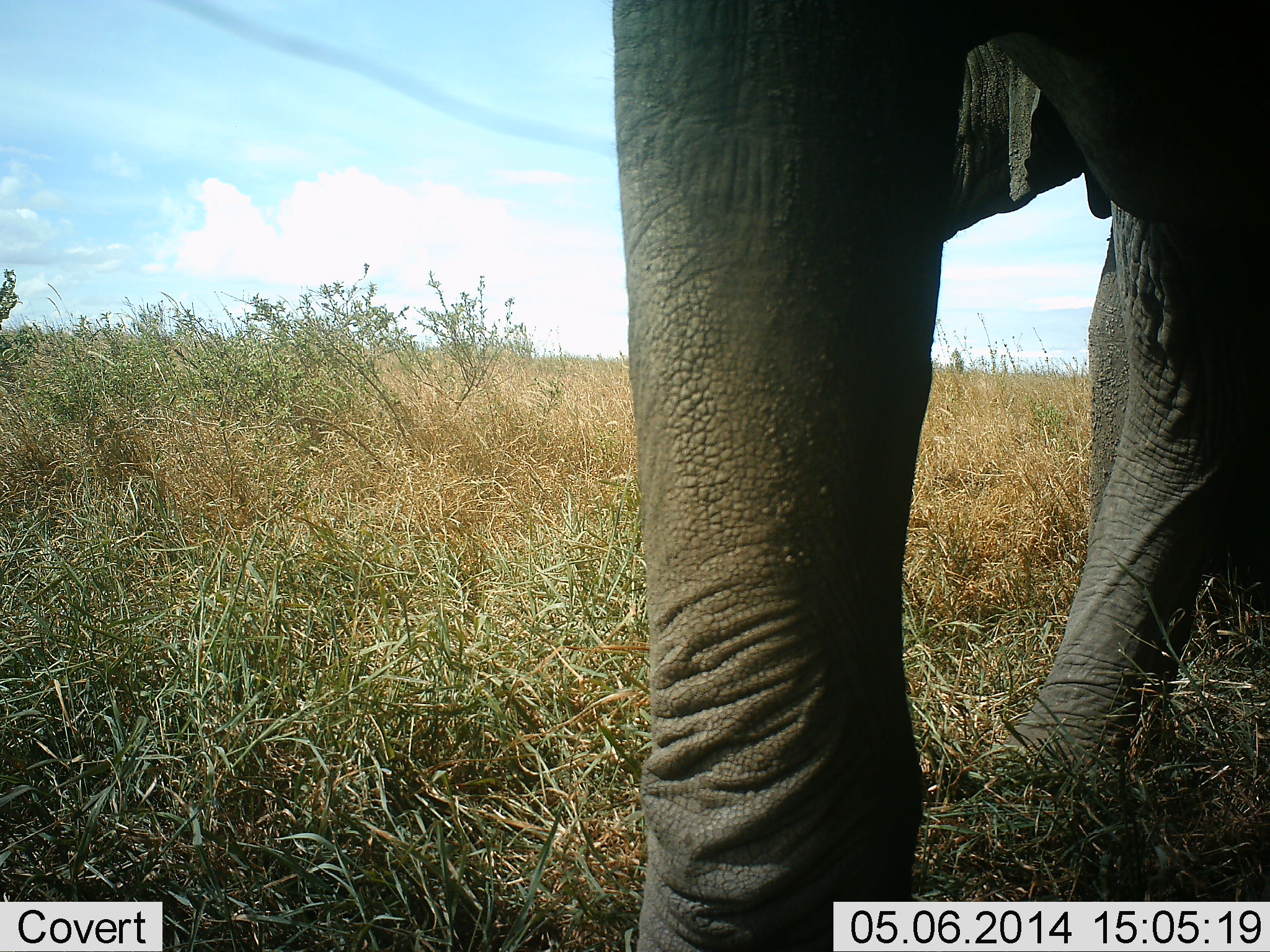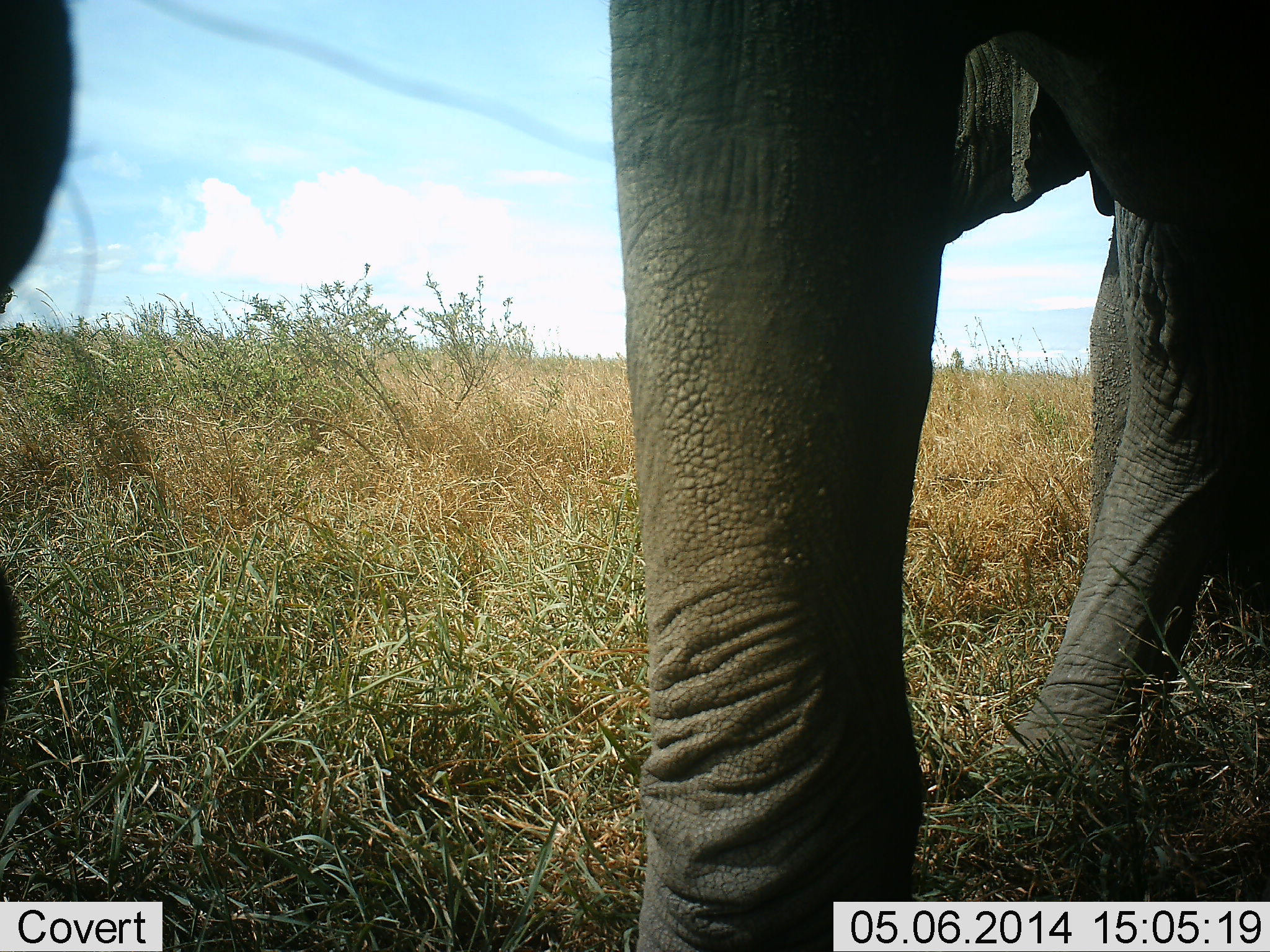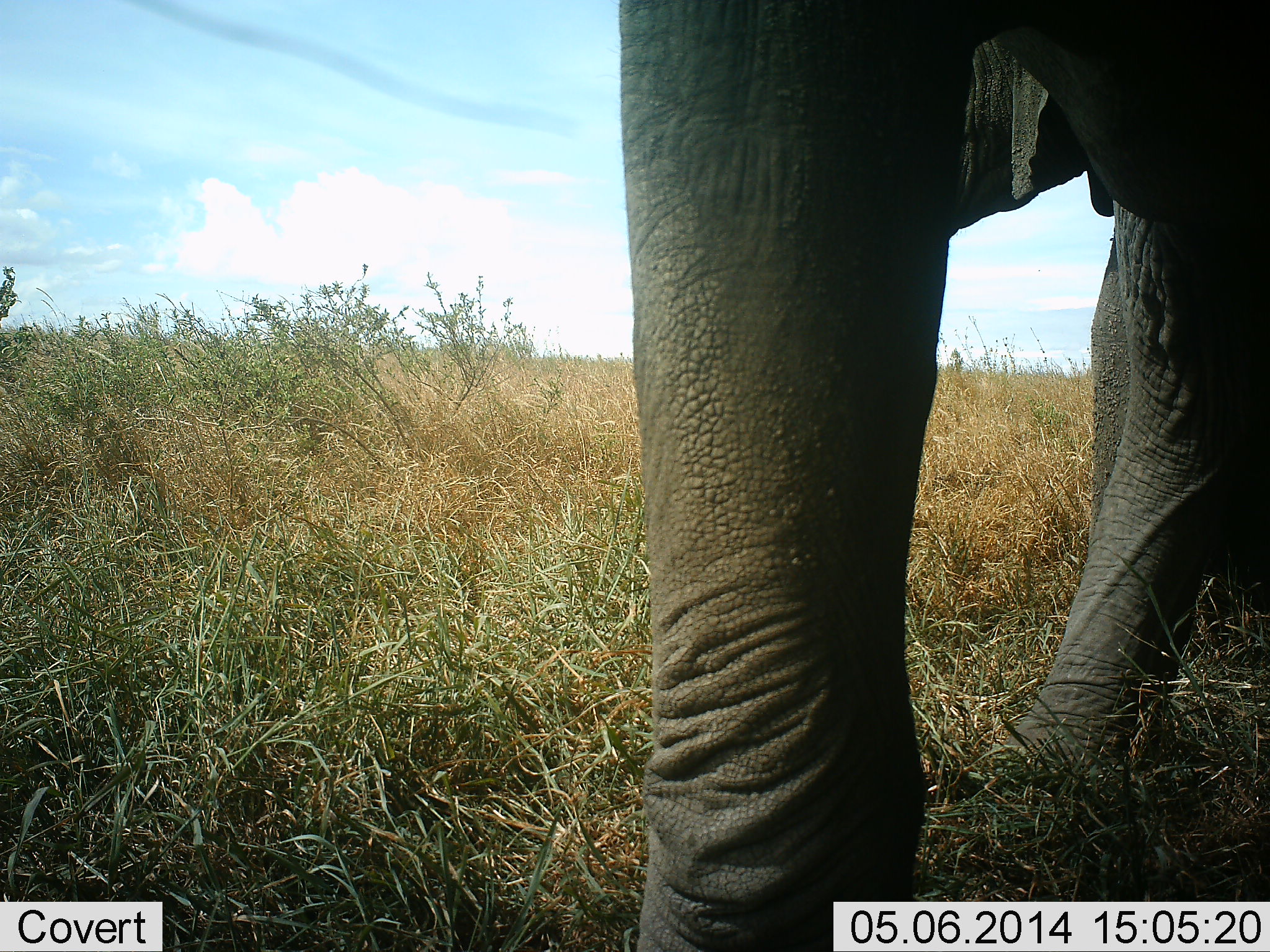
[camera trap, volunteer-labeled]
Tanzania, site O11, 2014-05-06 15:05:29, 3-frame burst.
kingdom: Animalia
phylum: Chordata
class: Mammalia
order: Proboscidea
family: Elephantidae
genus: Loxodonta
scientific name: Loxodonta africana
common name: african bush elephant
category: elephant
Elephant (african bush elephant) (Loxodonta africana), count 2. Behavior (volunteer vote fractions): standing 80%, resting 0%, moving 30%, interacting 0%. Young present (vote fraction): 0%. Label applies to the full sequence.